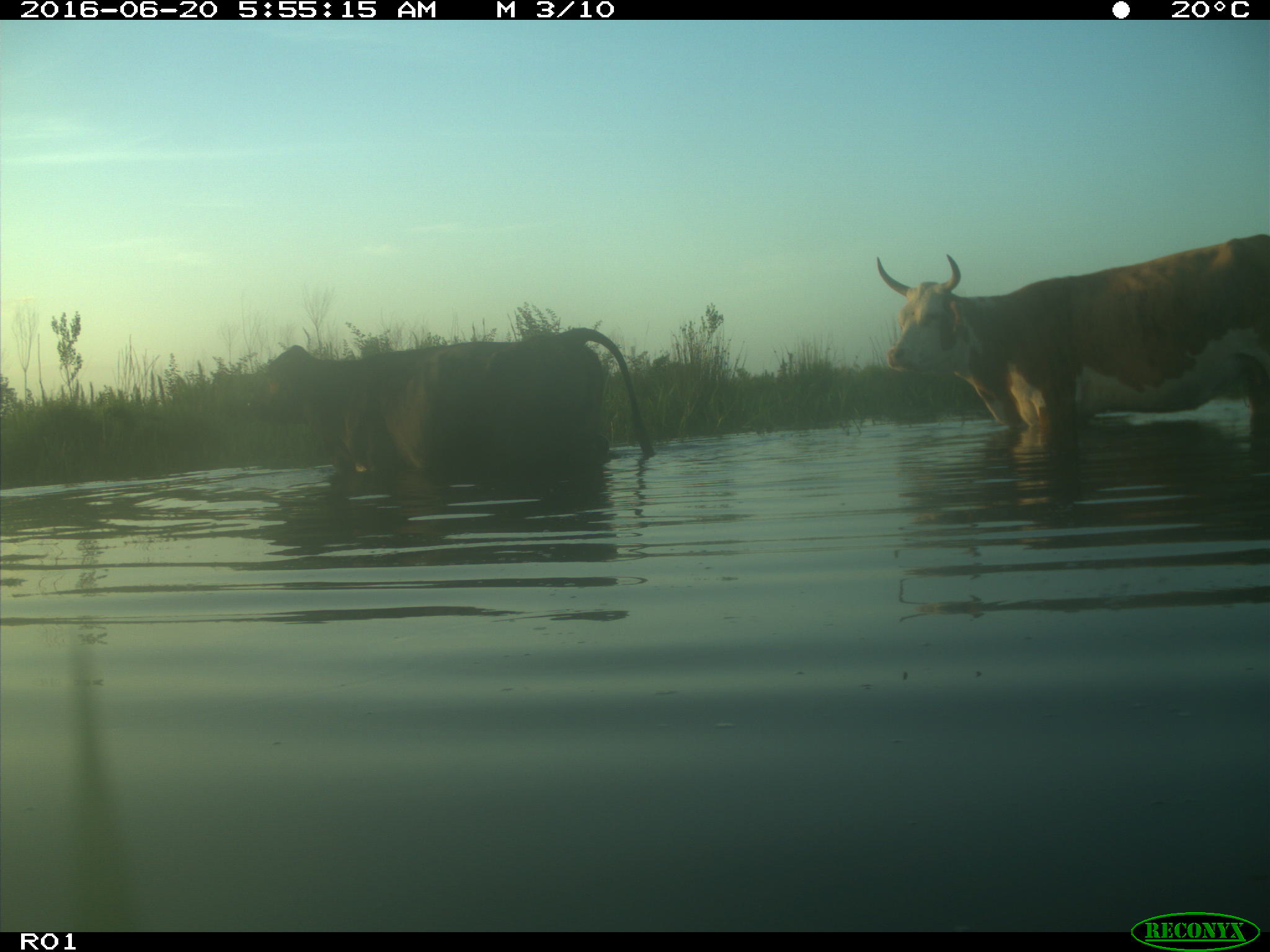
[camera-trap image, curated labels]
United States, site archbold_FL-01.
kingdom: Animalia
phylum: Chordata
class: Mammalia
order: Artiodactyla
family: Bovidae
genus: Bos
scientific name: Bos taurus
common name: domestic cow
Bos taurus (domestic cow).